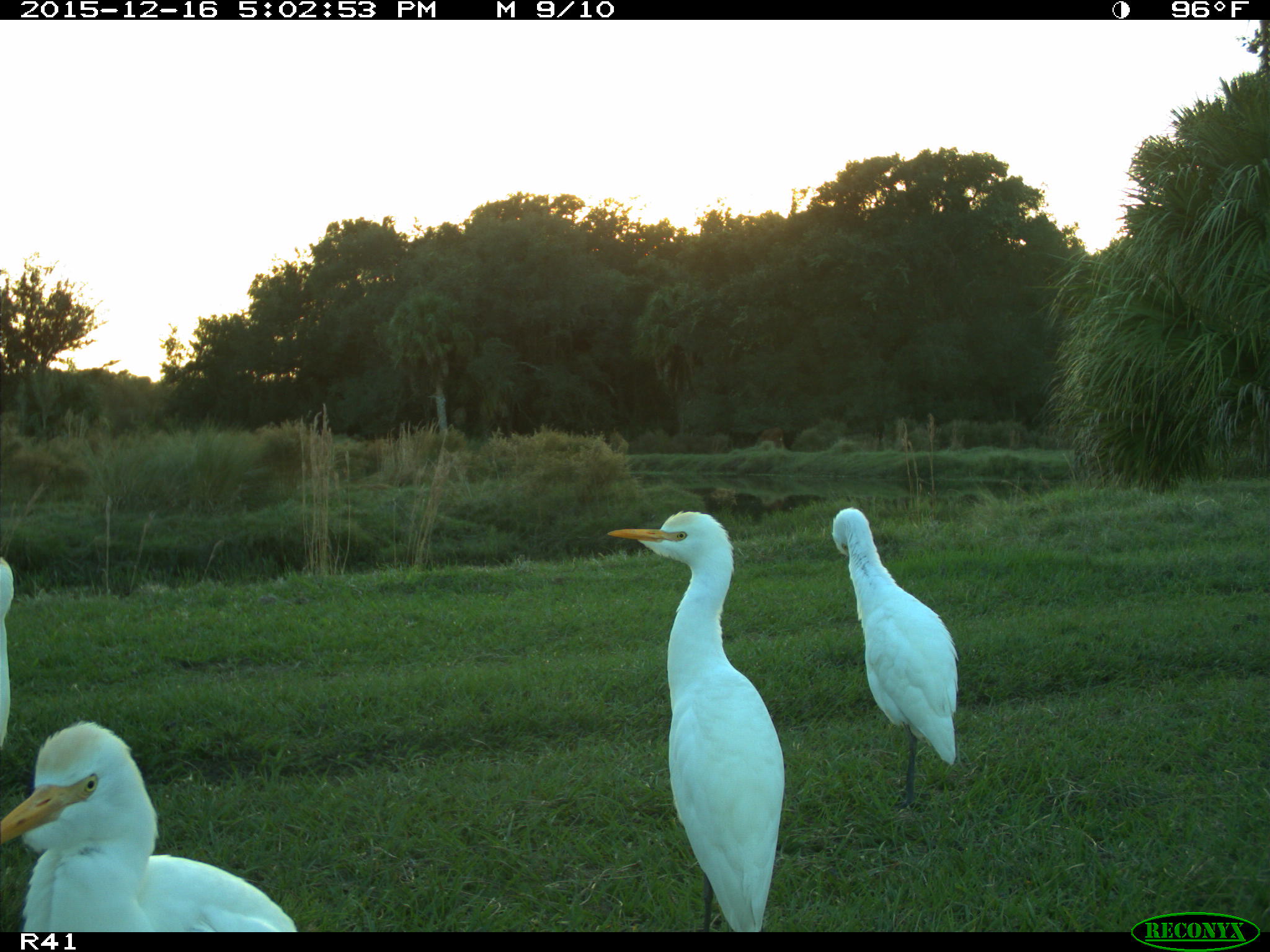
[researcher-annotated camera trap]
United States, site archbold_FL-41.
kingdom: Animalia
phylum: Chordata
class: Aves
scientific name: Aves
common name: birds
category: unidentified bird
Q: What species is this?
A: Unidentified bird (birds) (Aves).